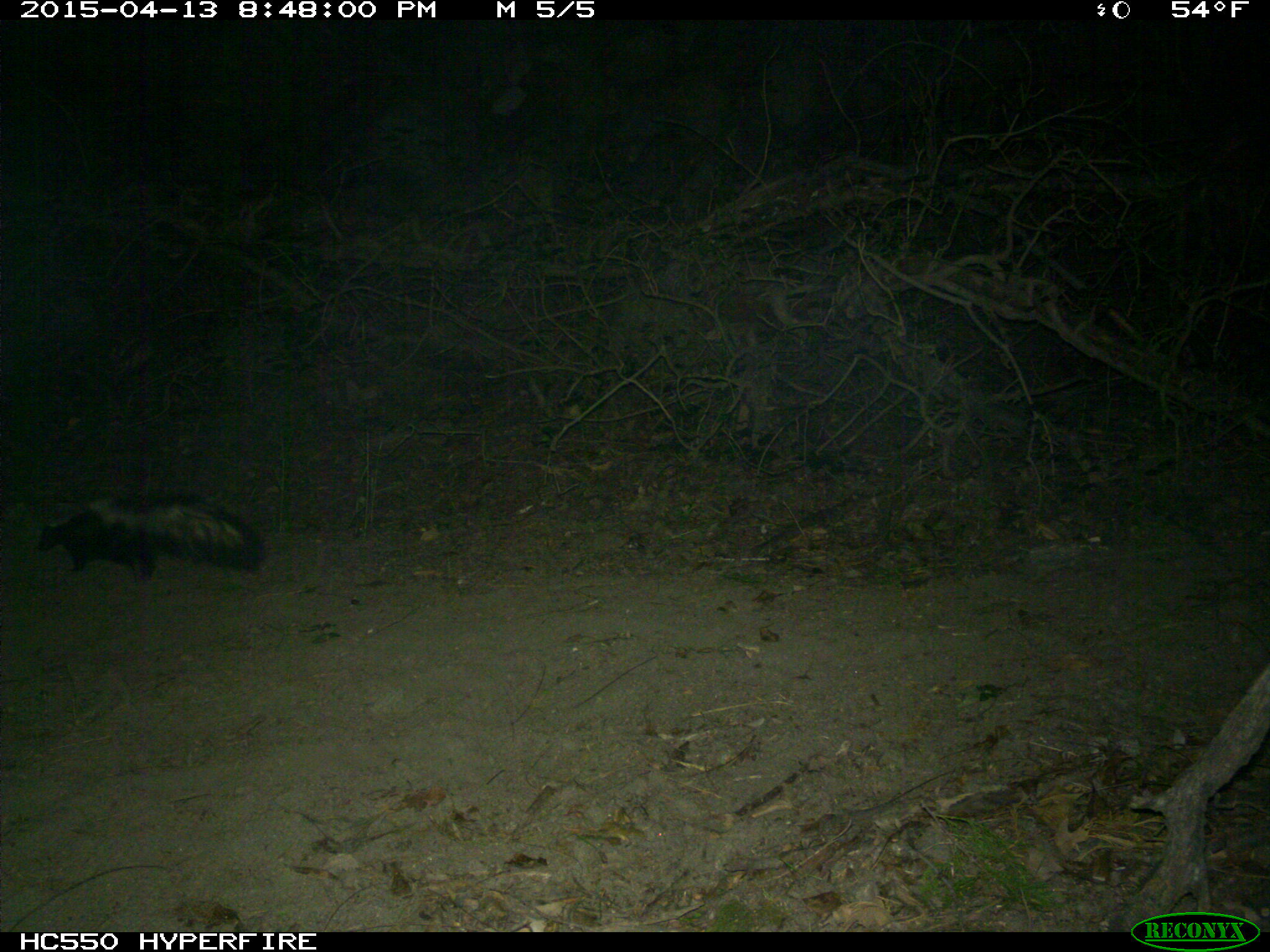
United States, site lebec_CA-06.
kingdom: Animalia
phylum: Chordata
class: Mammalia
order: Carnivora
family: Mephitidae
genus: Mephitis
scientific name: Mephitis mephitis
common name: striped skunk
Mephitis mephitis (striped skunk).